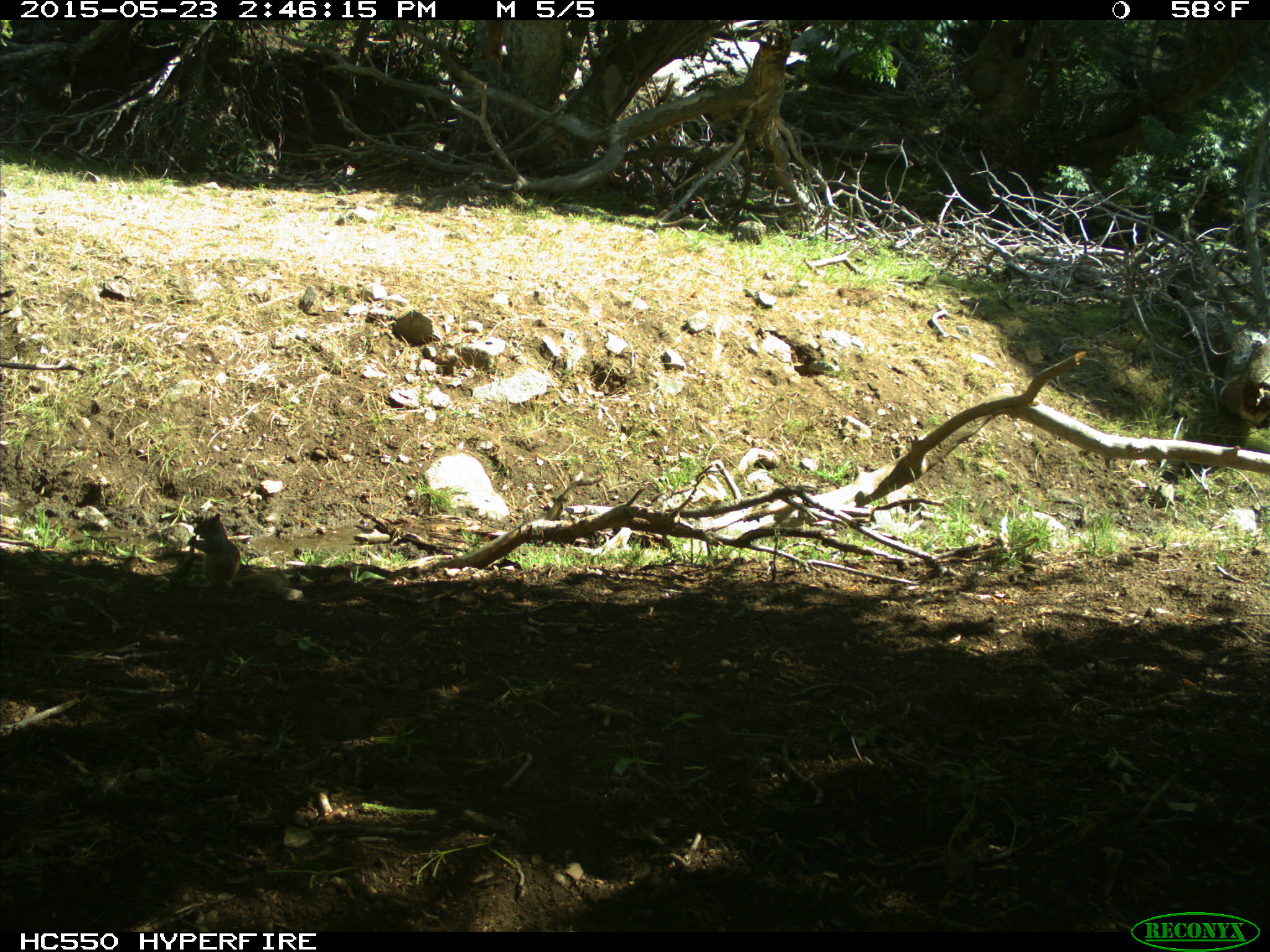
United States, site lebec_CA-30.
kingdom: Animalia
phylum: Chordata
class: Mammalia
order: Rodentia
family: Sciuridae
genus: Otospermophilus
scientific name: Otospermophilus beecheyi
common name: california ground squirrel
Otospermophilus beecheyi (california ground squirrel).